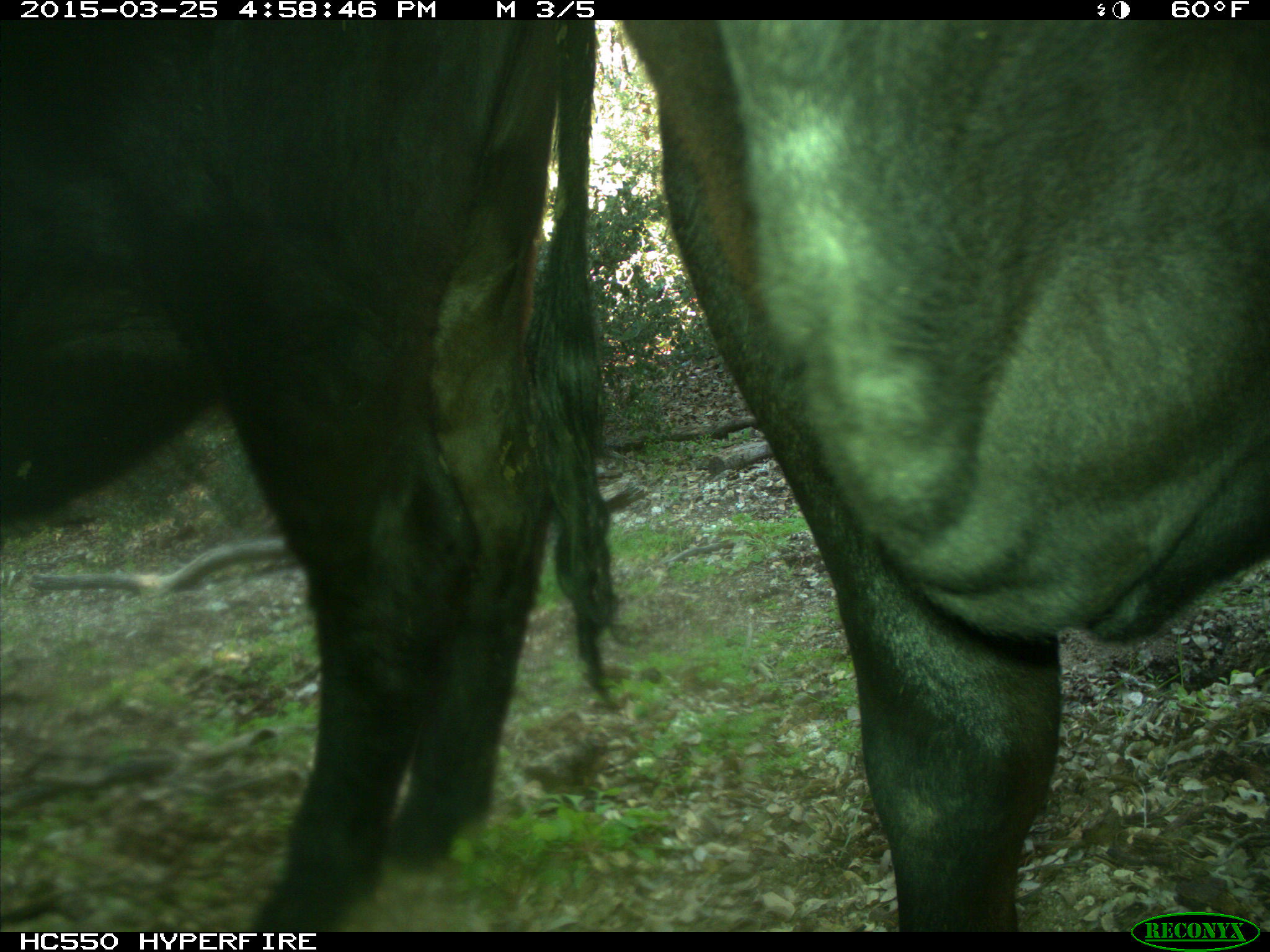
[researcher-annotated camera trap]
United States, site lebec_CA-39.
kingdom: Animalia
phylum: Chordata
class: Mammalia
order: Artiodactyla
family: Bovidae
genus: Bos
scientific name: Bos taurus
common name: domestic cow